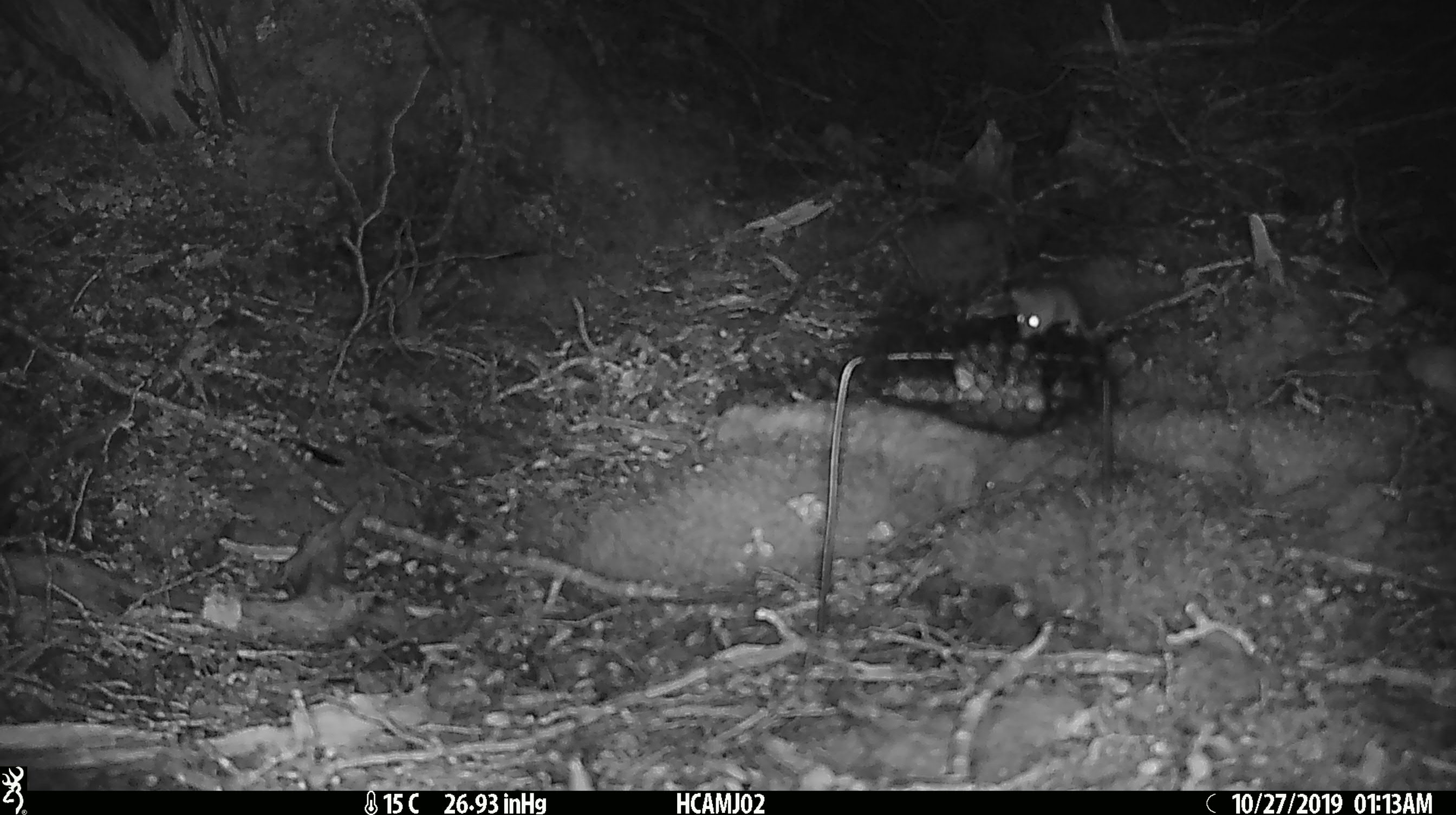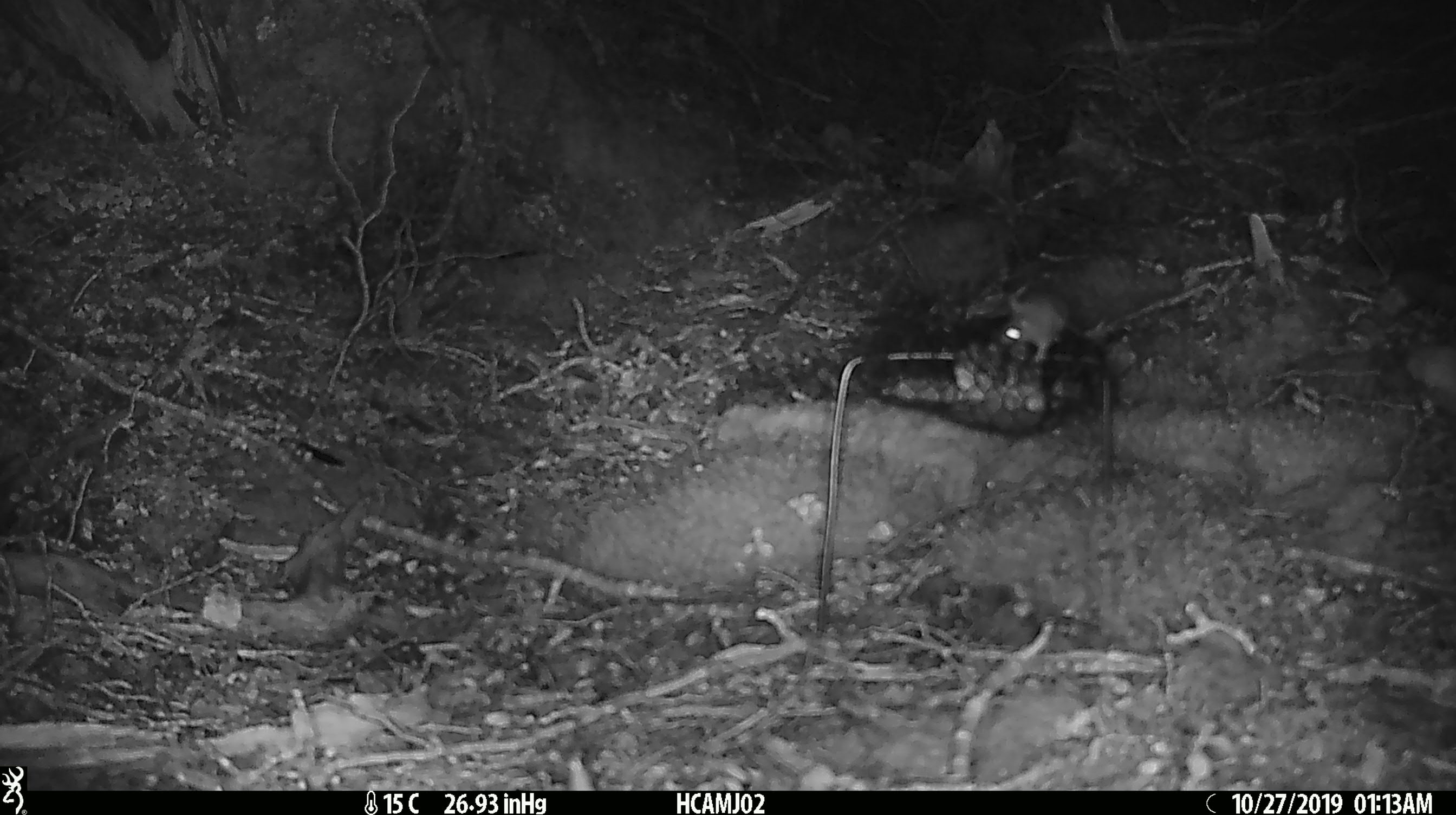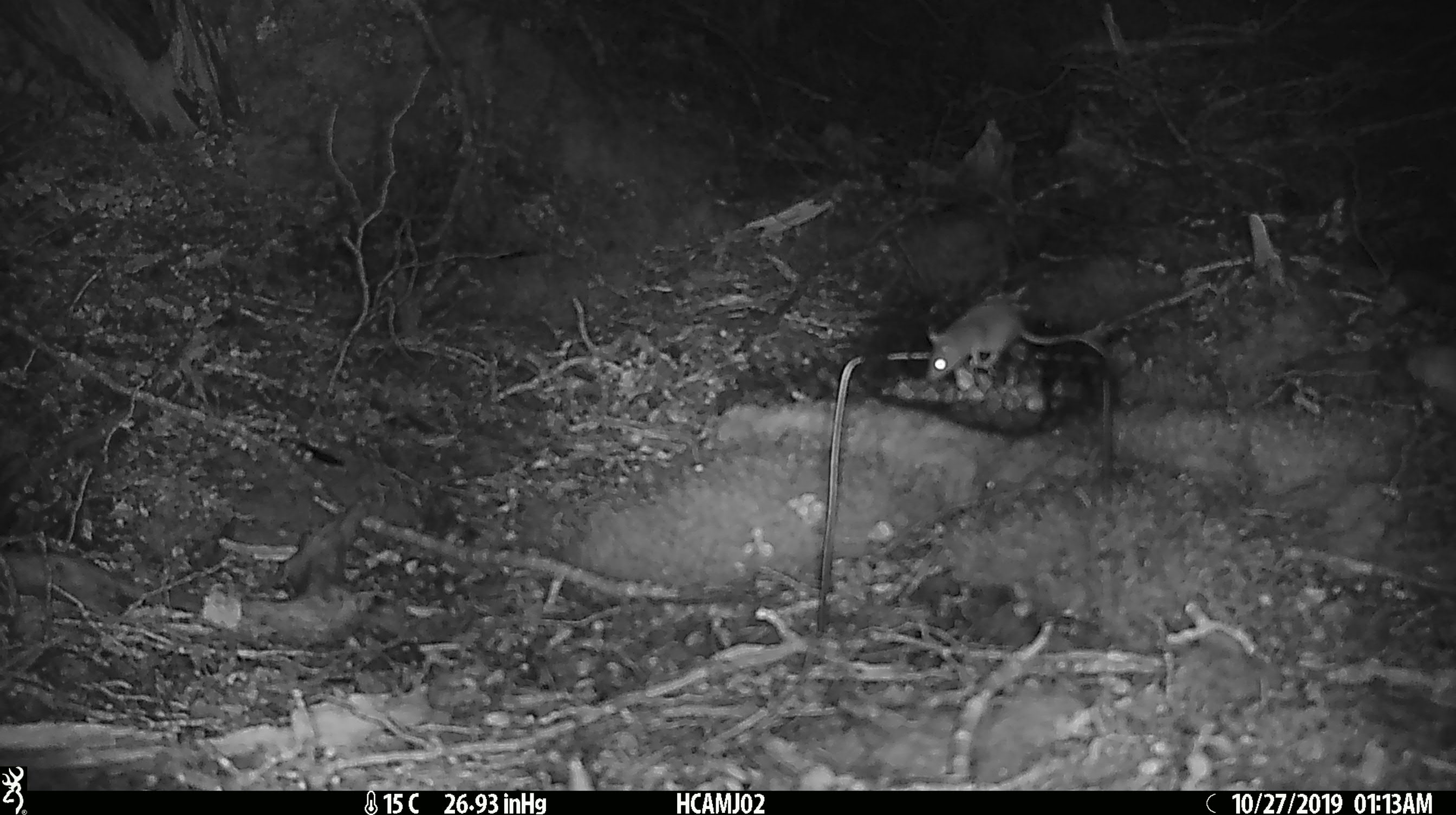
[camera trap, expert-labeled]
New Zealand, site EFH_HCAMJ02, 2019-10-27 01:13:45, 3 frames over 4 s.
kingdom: Animalia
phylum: Chordata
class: Mammalia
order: Rodentia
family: Muridae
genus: Mus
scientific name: Mus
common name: mouse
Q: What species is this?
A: Mouse (Mus).